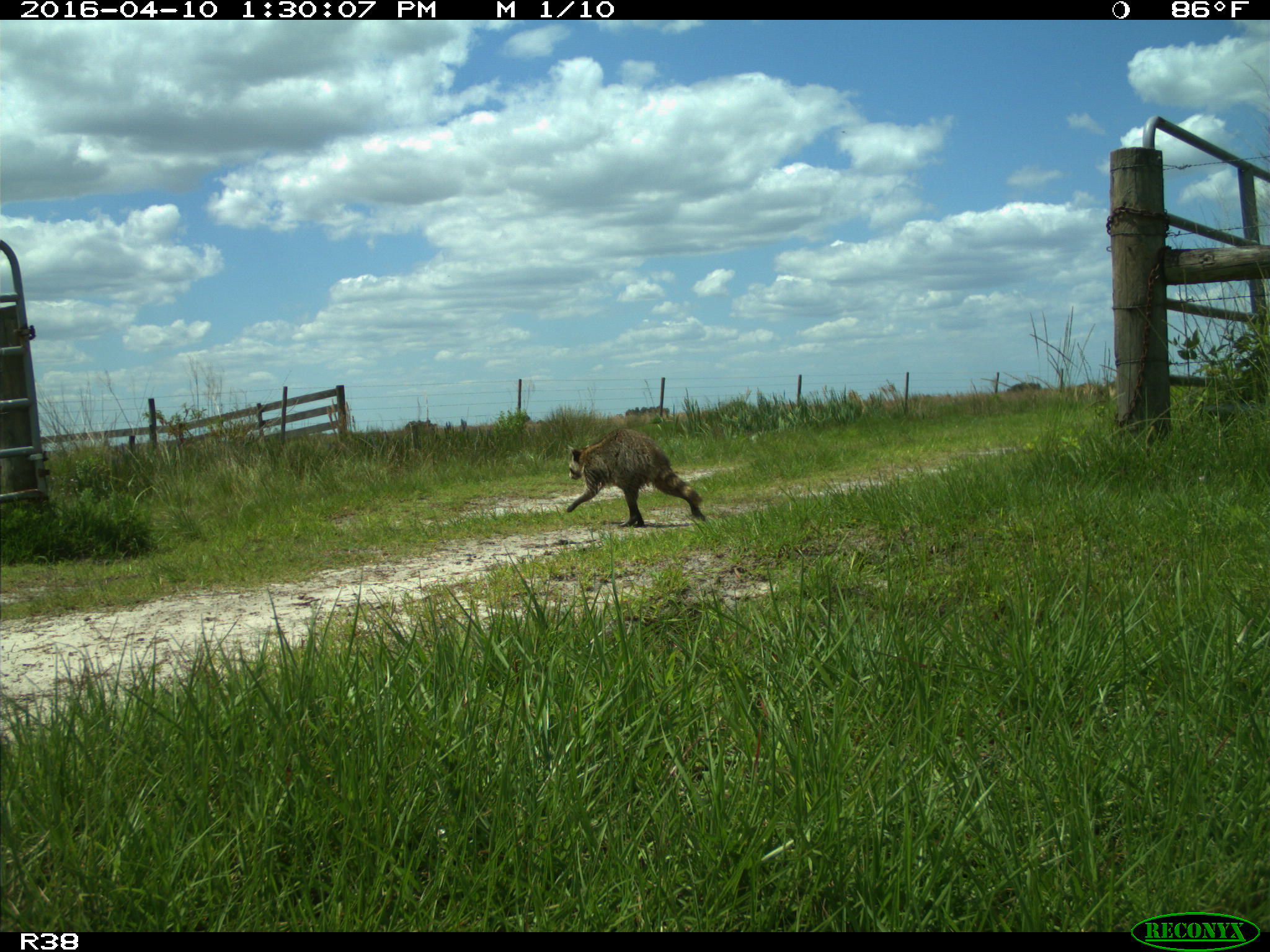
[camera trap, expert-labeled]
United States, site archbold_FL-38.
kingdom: Animalia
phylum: Chordata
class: Mammalia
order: Carnivora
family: Procyonidae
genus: Procyon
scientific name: Procyon lotor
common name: common raccoon